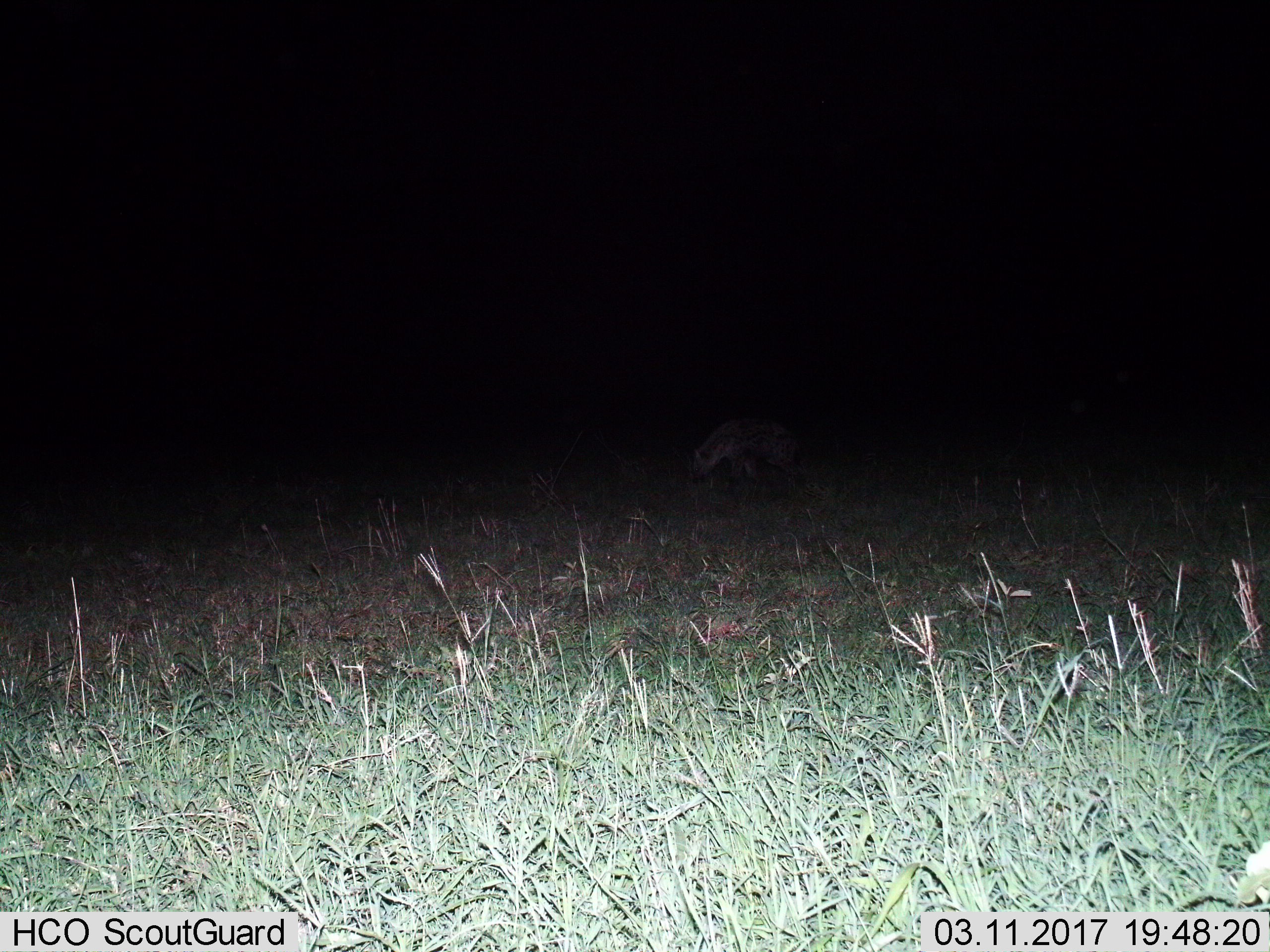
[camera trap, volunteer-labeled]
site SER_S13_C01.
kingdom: Animalia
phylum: Chordata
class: Mammalia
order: Carnivora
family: Hyaenidae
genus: Crocuta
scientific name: Crocuta crocuta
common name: spotted hyena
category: hyenaspotted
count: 1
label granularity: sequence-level